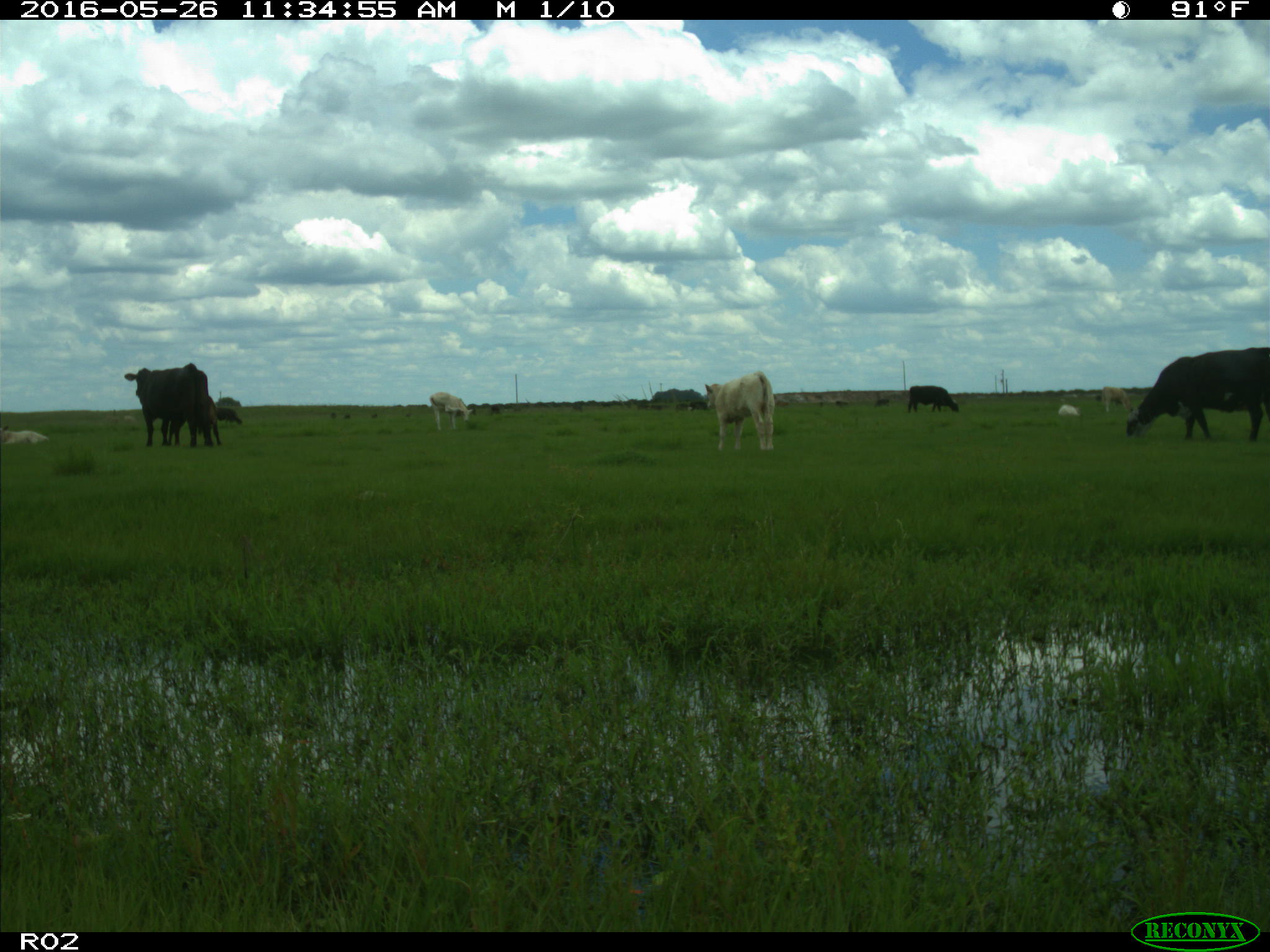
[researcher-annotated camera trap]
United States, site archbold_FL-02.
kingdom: Animalia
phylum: Chordata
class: Mammalia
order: Artiodactyla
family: Bovidae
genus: Bos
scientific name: Bos taurus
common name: domestic cow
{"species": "Bos taurus (domestic cow)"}